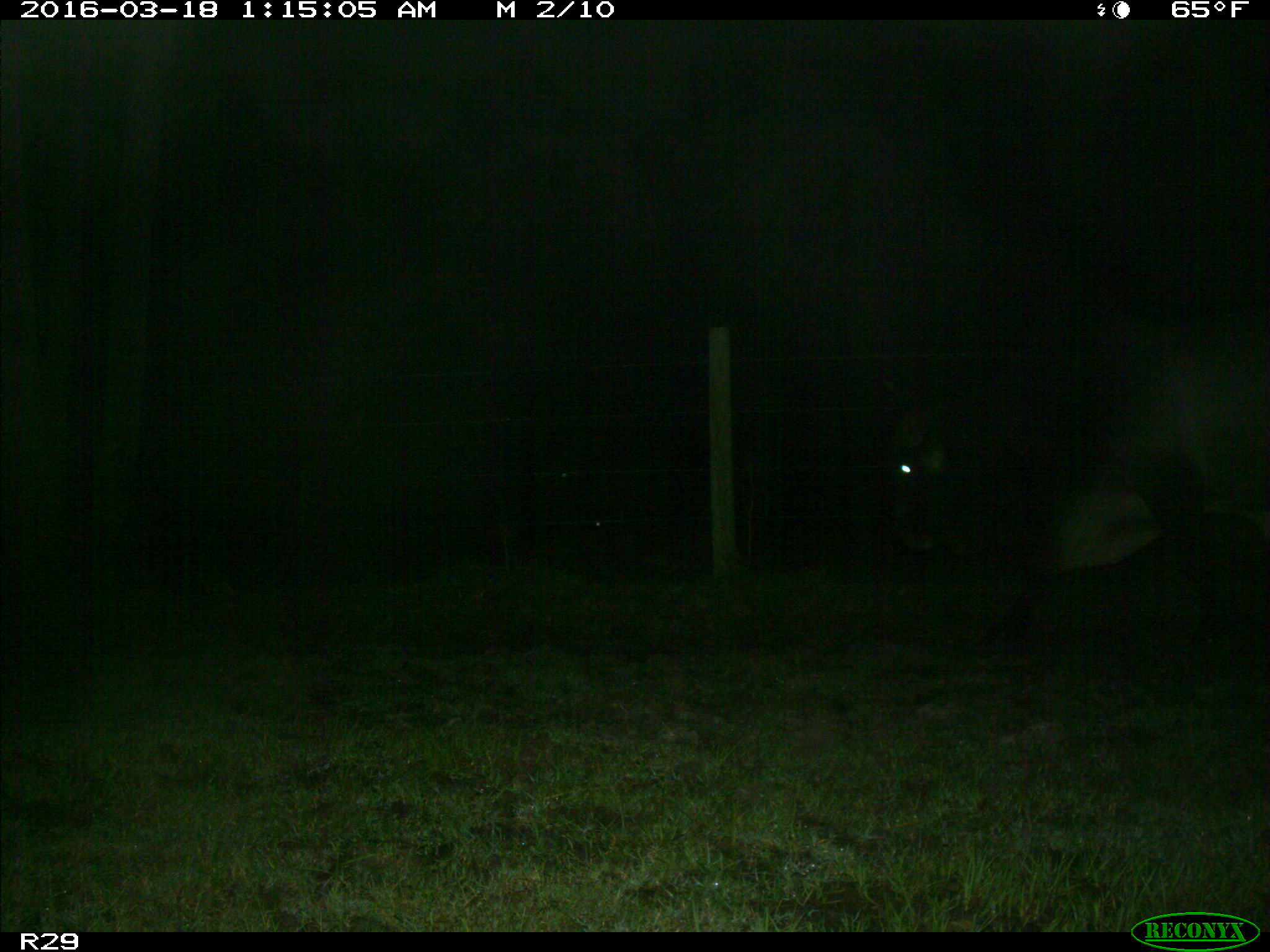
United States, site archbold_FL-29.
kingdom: Animalia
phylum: Chordata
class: Mammalia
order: Artiodactyla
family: Bovidae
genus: Bos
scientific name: Bos taurus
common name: domestic cow